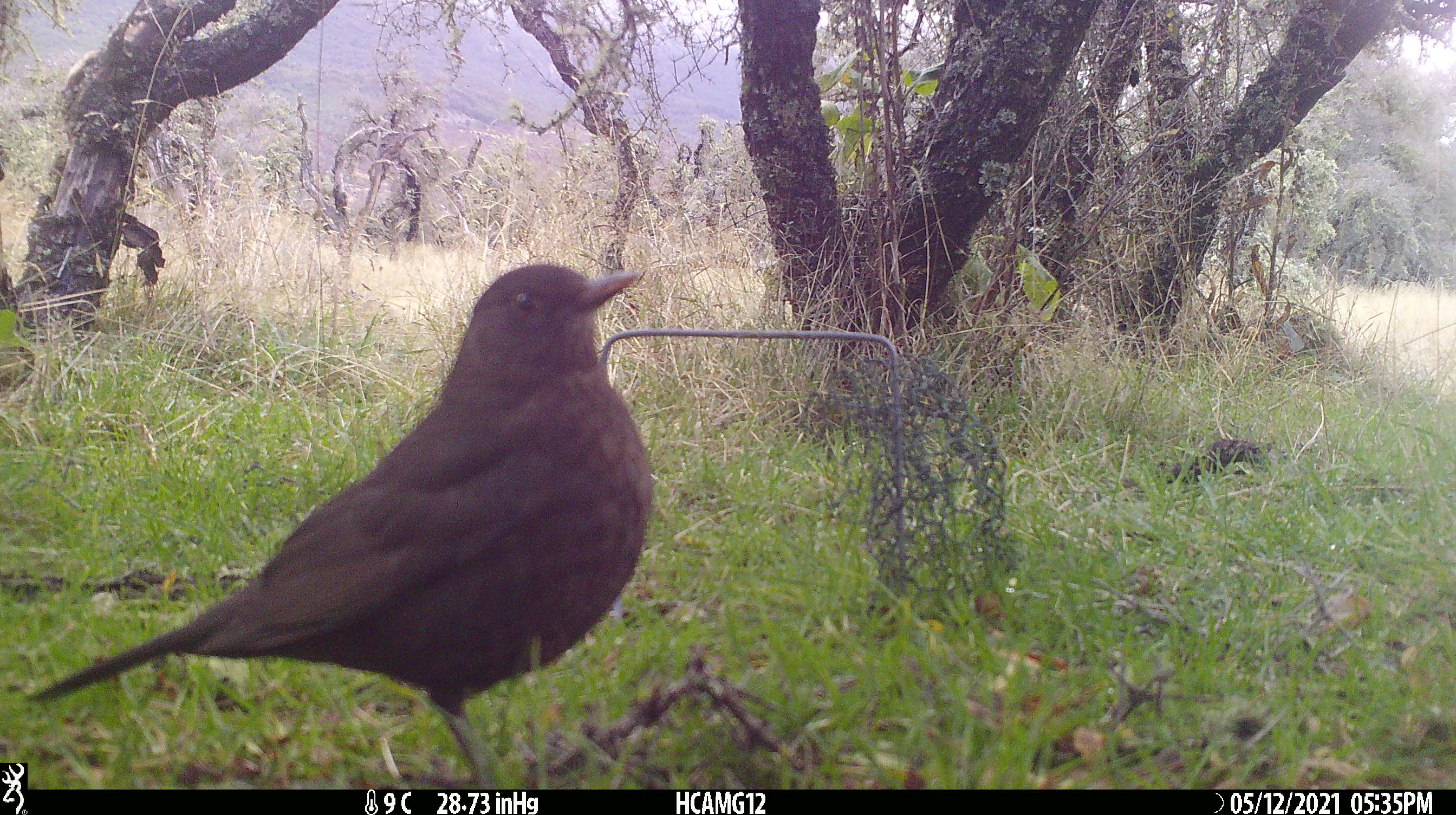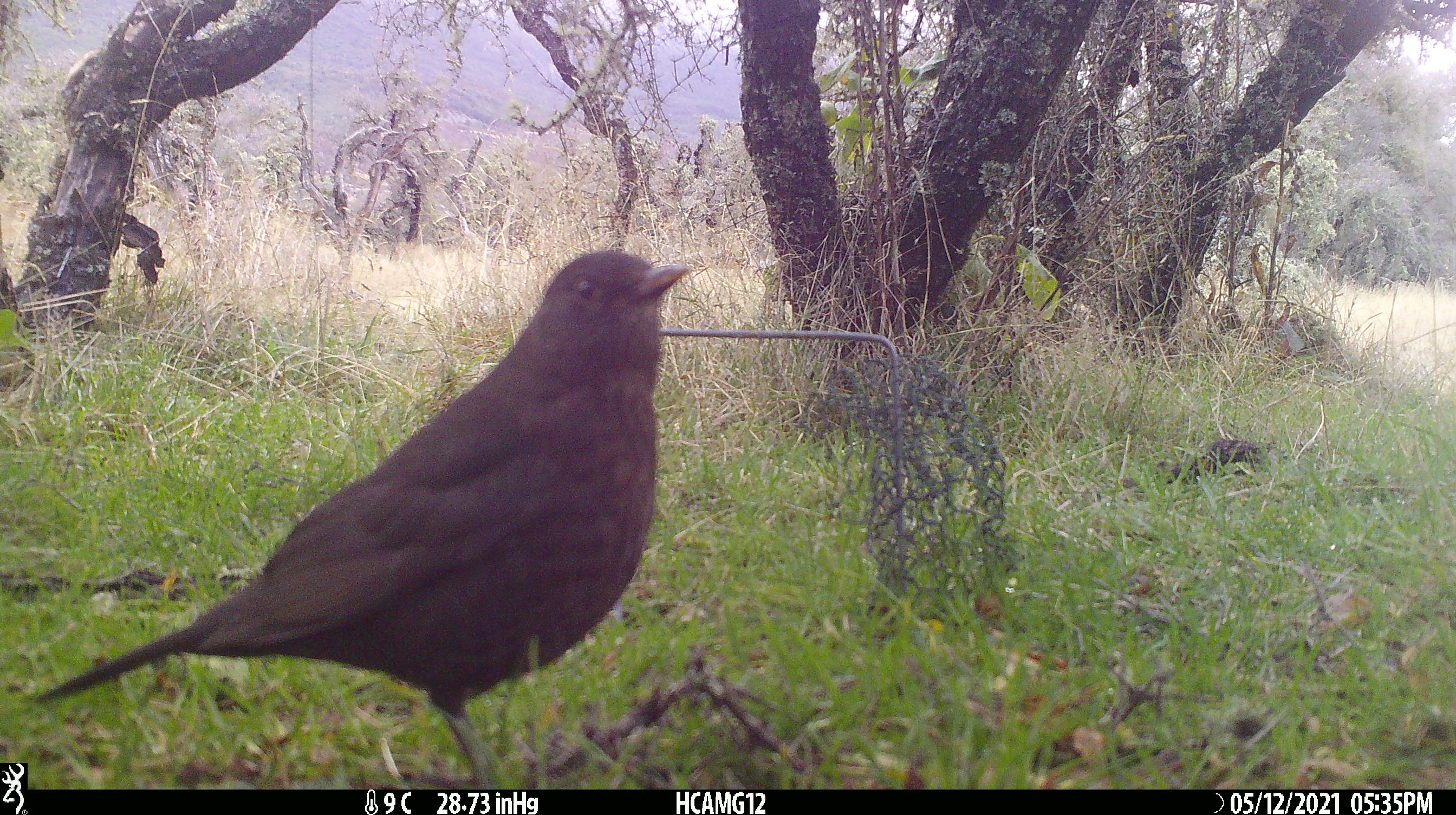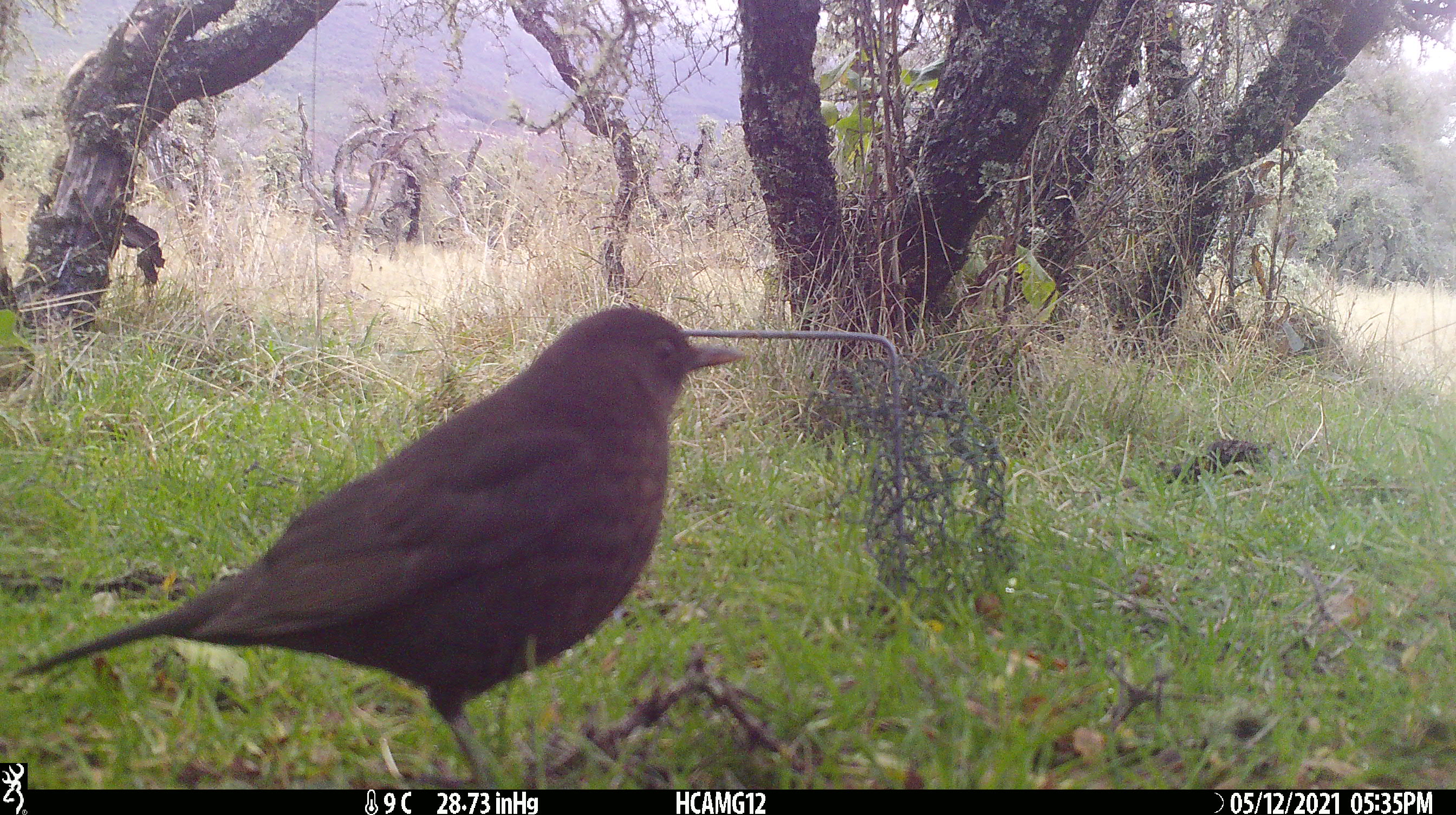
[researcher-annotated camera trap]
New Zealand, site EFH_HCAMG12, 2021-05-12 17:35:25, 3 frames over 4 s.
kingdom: Animalia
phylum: Chordata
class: Aves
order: Passeriformes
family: Turdidae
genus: Turdus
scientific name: Turdus merula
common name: eurasian blackbird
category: blackbird